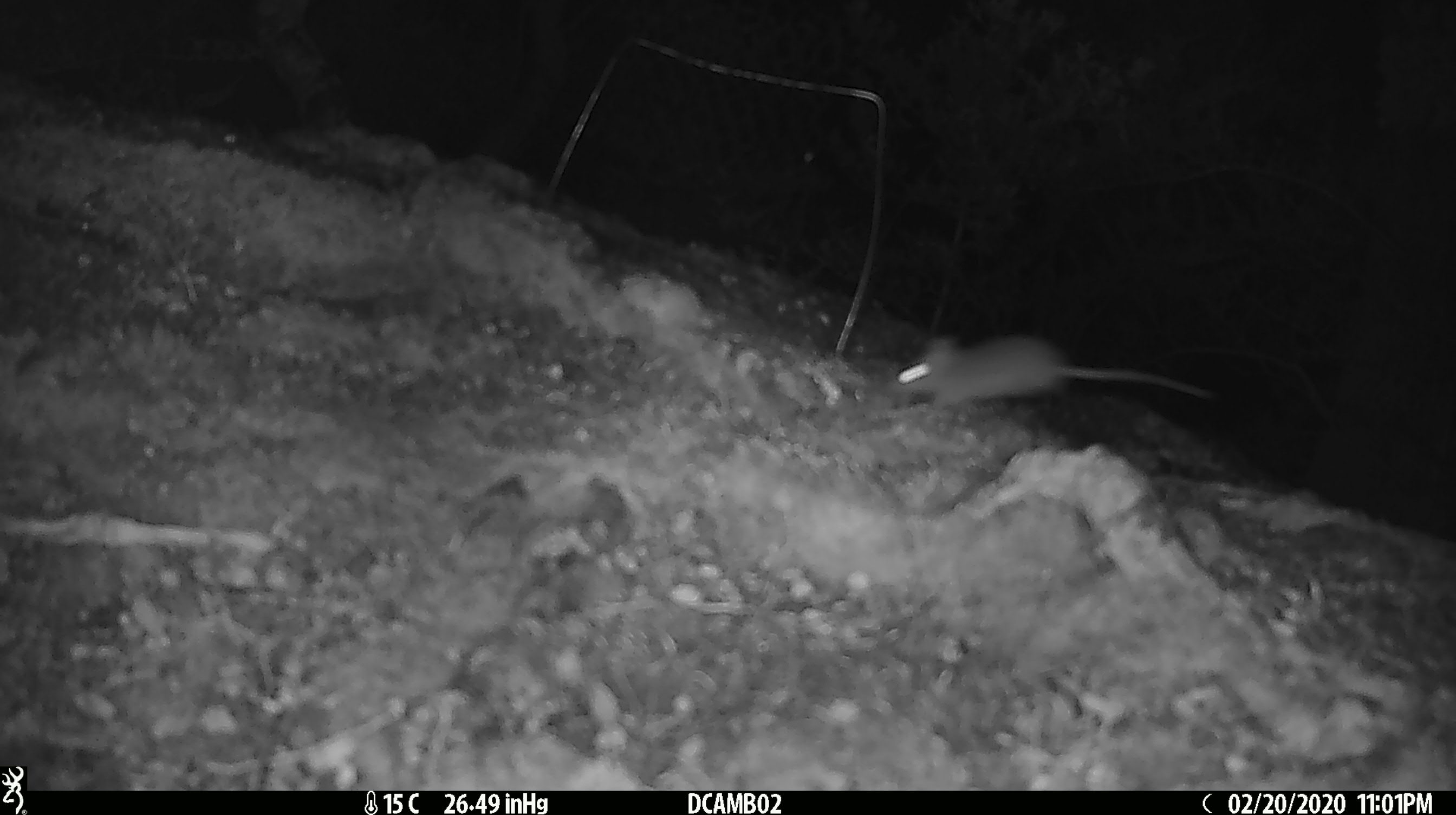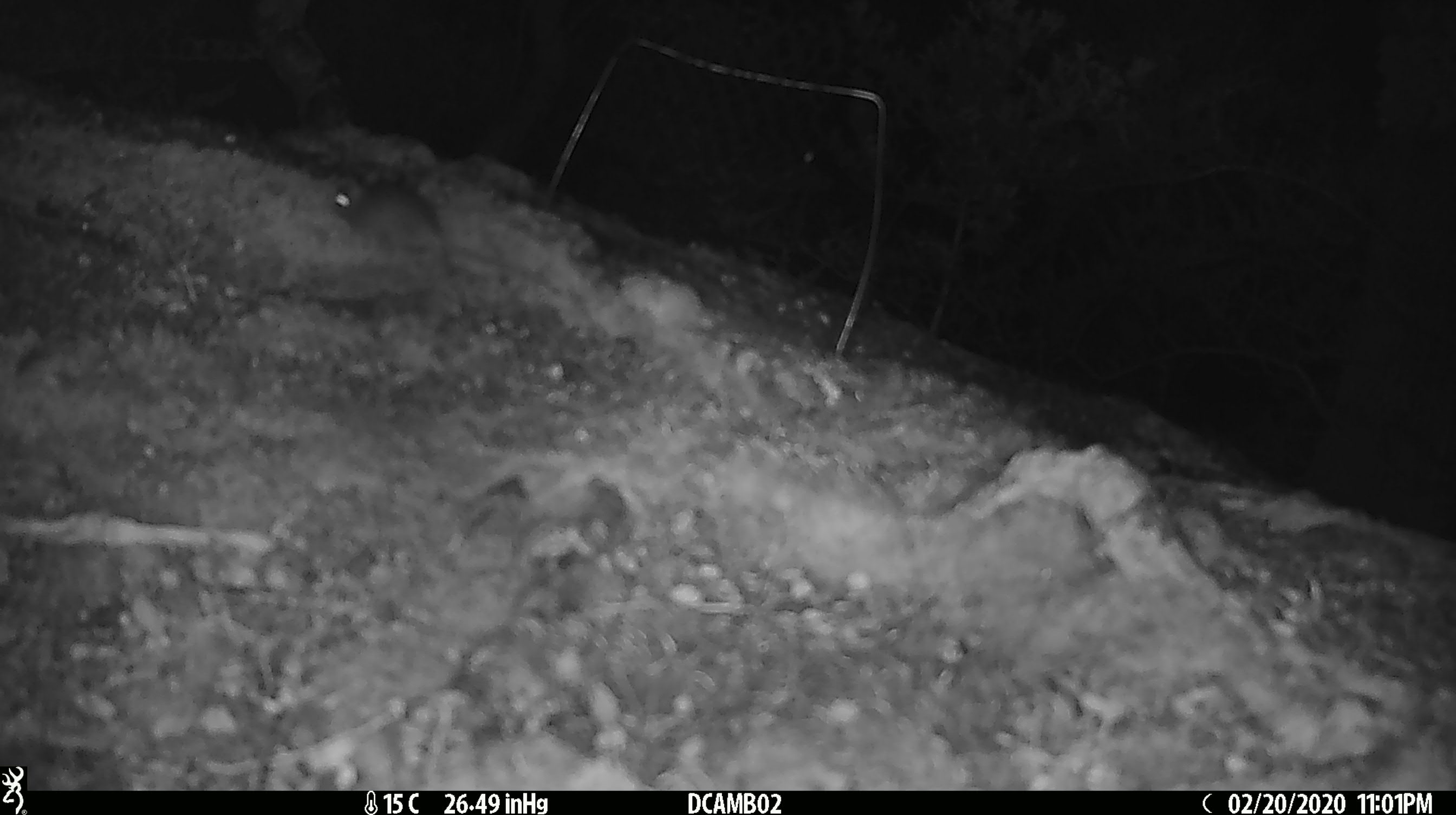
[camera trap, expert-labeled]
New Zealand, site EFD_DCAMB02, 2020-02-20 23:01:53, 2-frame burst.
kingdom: Animalia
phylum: Chordata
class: Mammalia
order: Rodentia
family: Muridae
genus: Mus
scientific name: Mus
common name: mouse